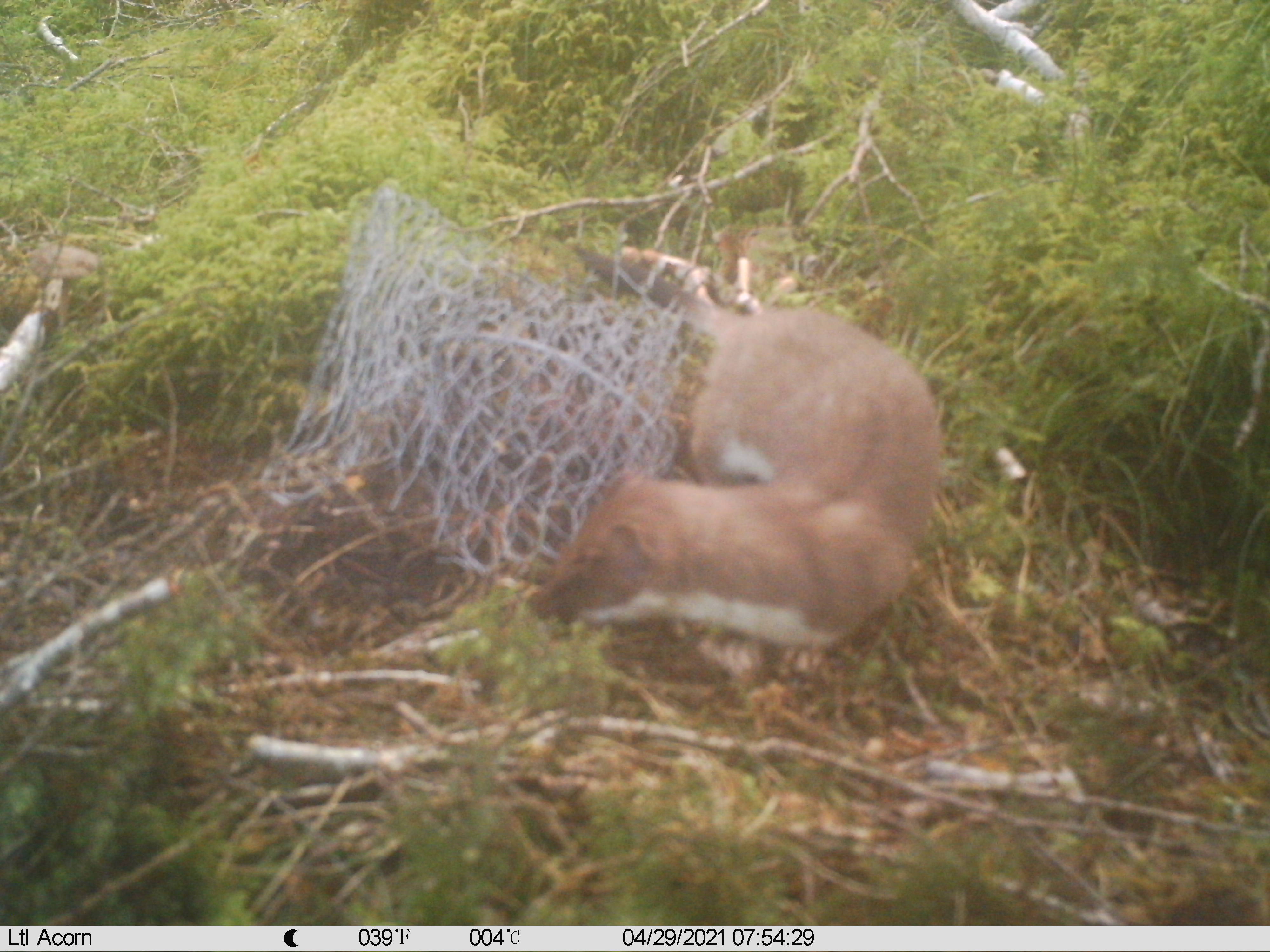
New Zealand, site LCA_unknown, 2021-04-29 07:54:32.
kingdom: Animalia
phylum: Chordata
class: Mammalia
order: Carnivora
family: Mustelidae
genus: Mustela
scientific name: Mustela erminea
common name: stoat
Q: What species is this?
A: Stoat (Mustela erminea).